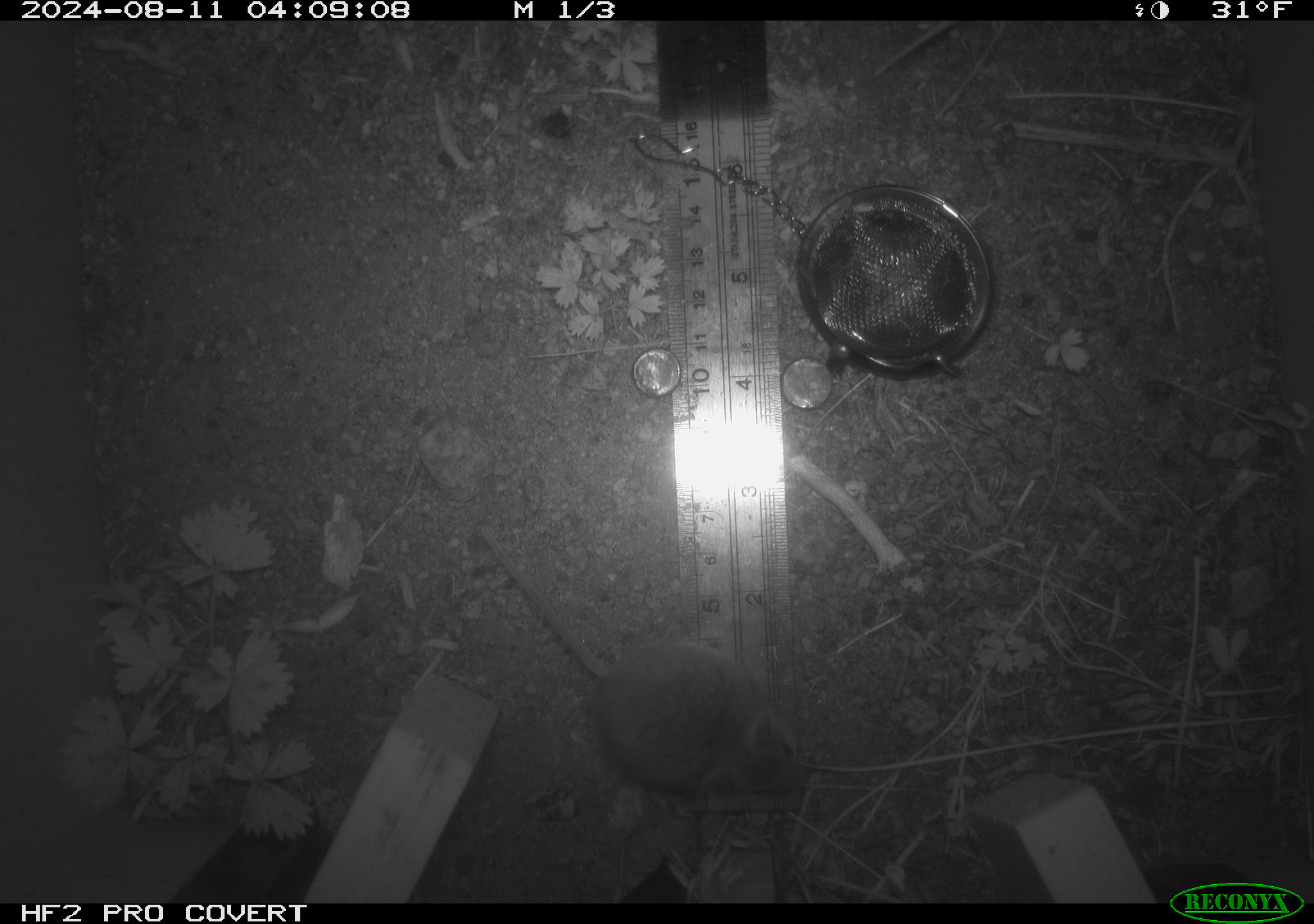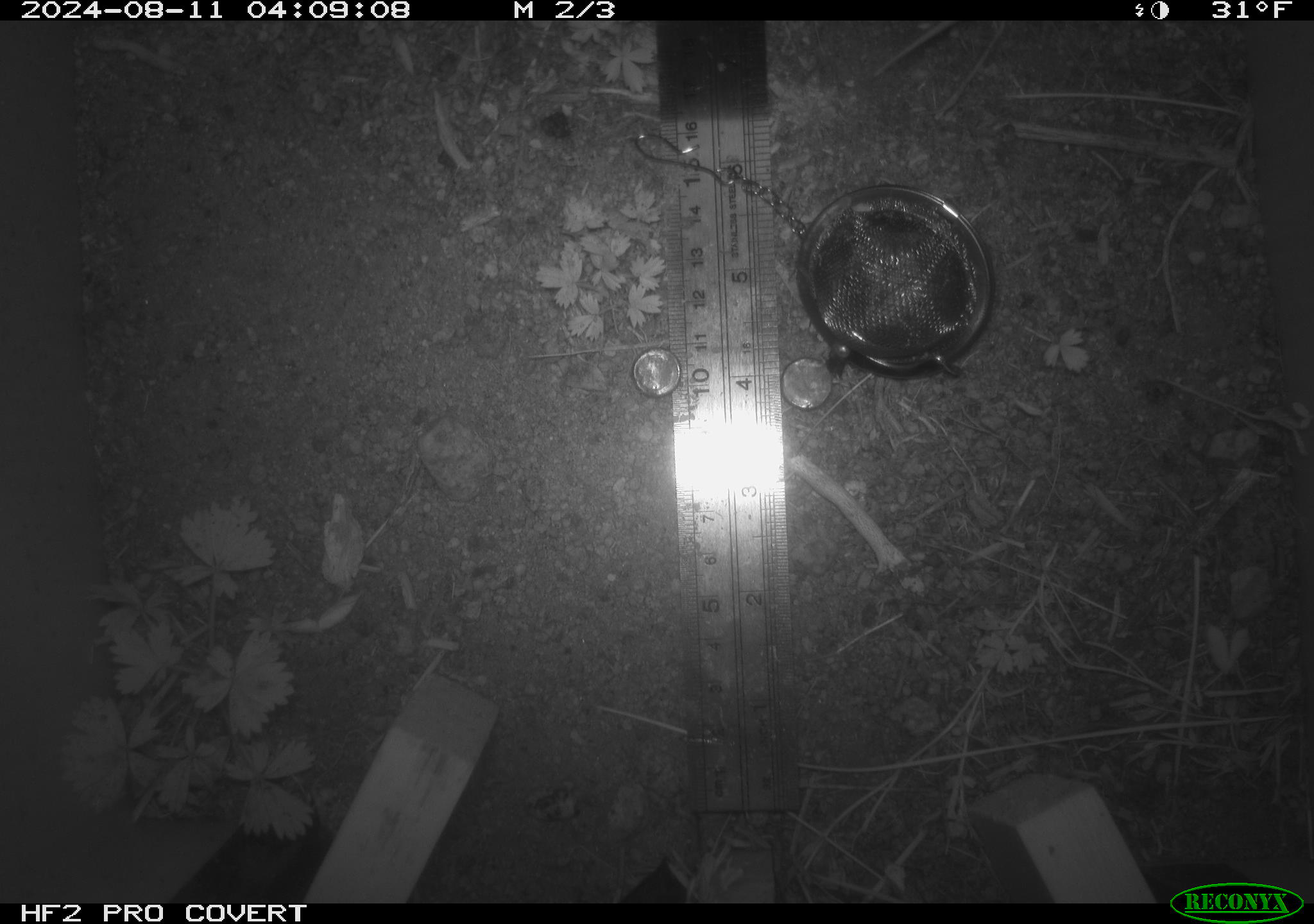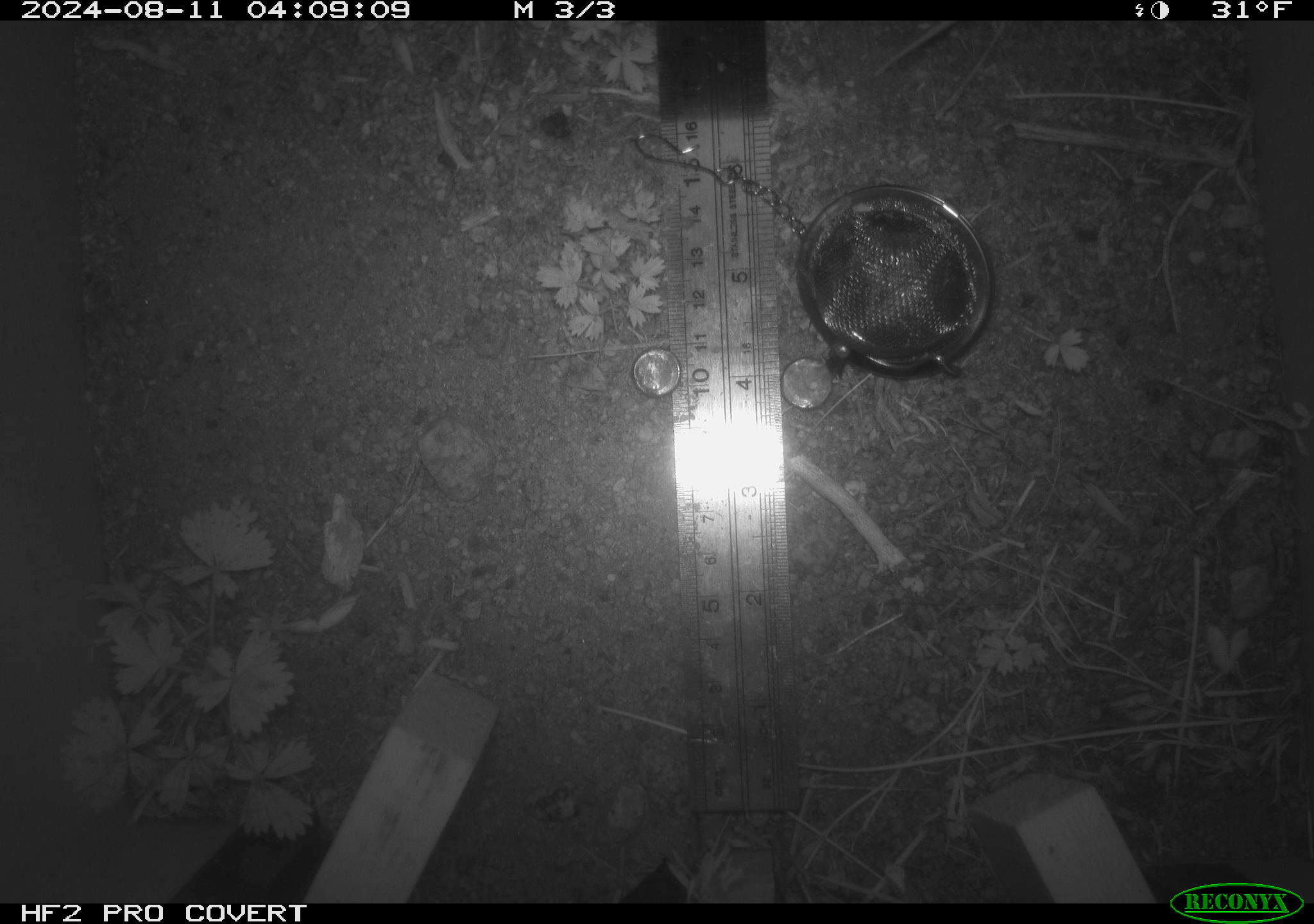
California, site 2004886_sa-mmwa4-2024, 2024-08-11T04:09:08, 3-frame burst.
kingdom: Animalia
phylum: Chordata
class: Mammalia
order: Rodentia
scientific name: Rodentia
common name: mouse species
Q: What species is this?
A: Mouse species (Rodentia).